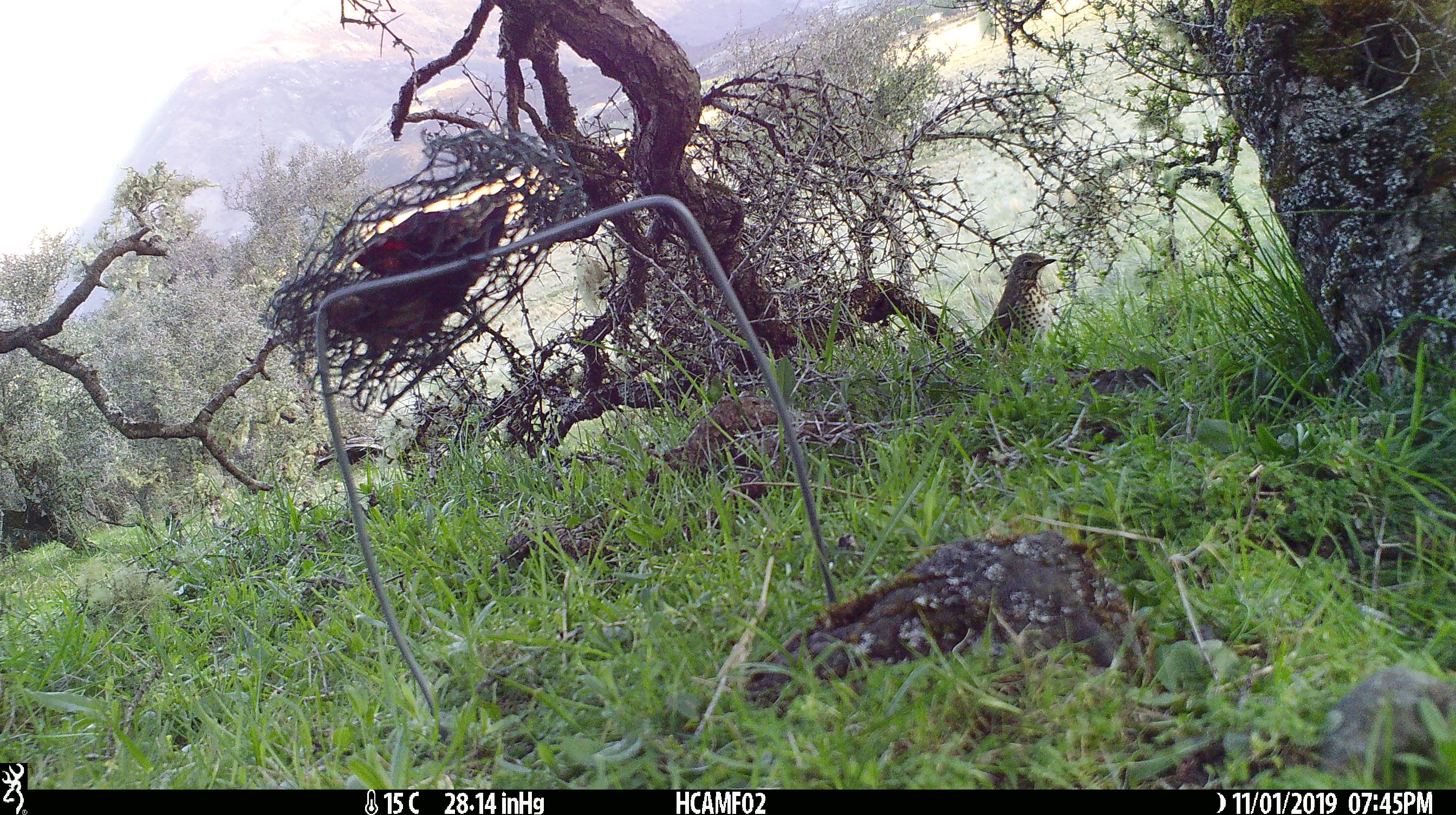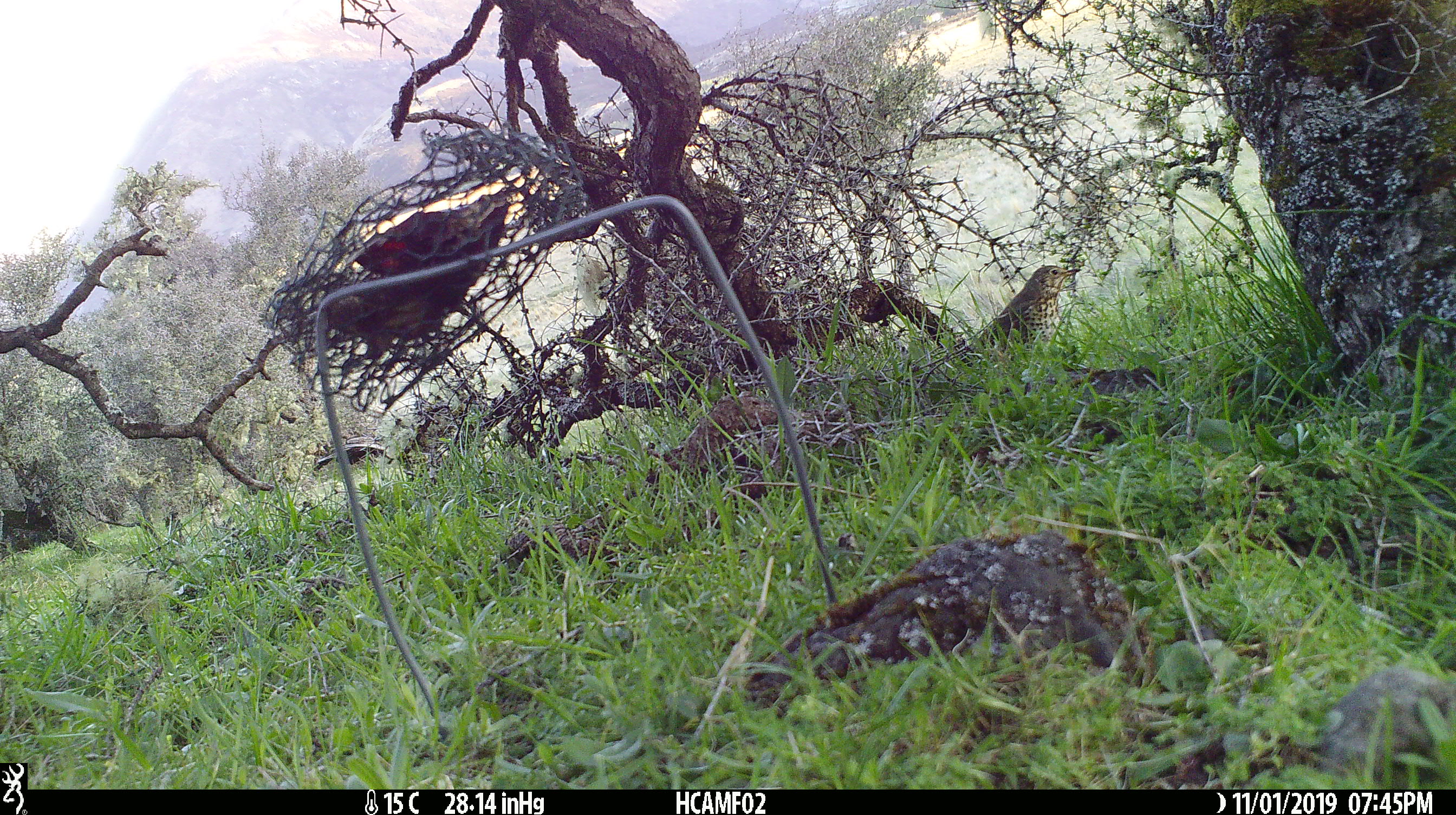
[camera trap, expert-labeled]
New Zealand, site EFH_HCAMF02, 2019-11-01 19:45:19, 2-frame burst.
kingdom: Animalia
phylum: Chordata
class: Aves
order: Passeriformes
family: Turdidae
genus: Turdus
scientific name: Turdus philomelos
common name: song thrush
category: thrush